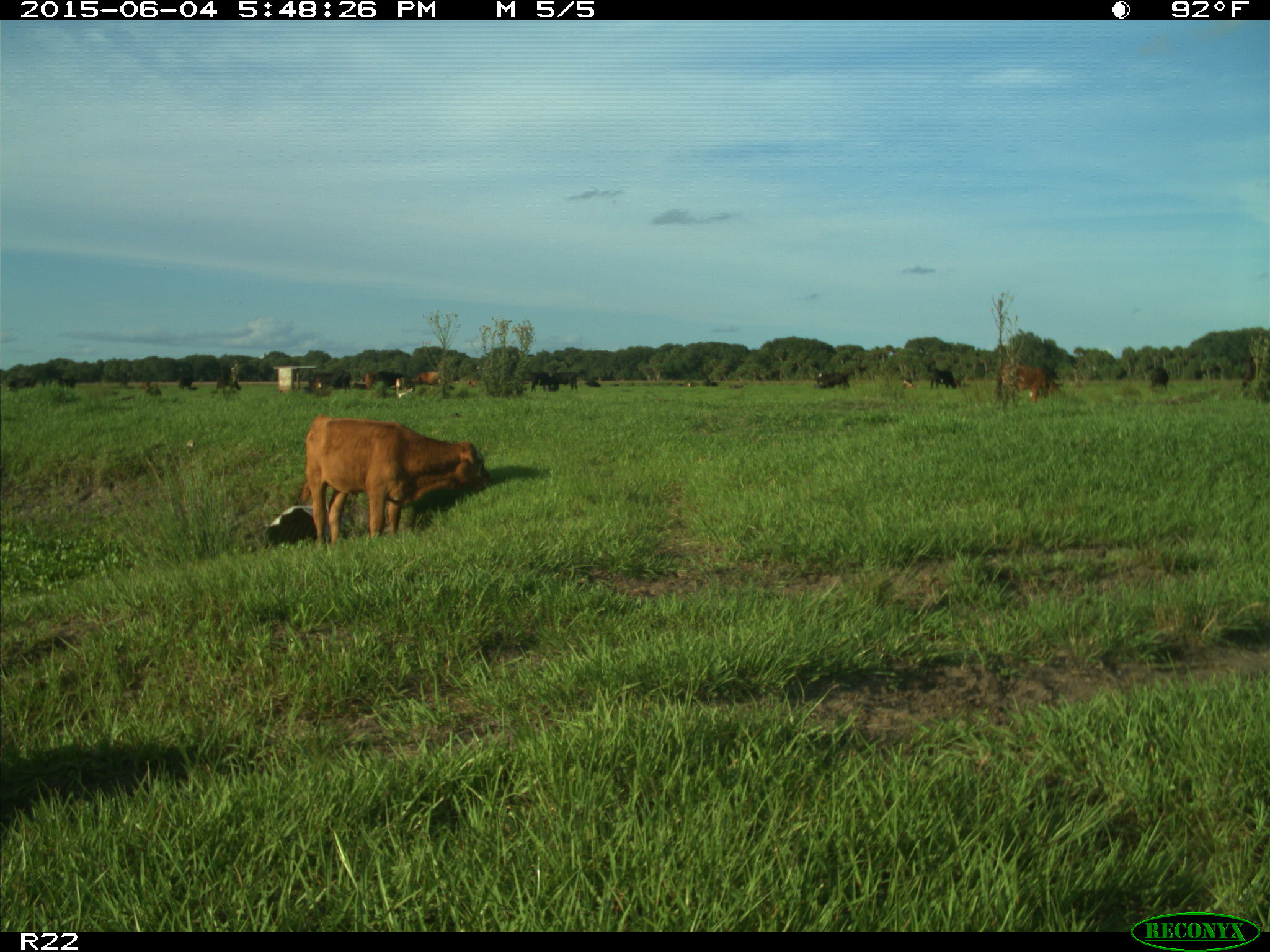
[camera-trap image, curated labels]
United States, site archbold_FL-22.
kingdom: Animalia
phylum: Chordata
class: Mammalia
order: Artiodactyla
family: Bovidae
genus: Bos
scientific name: Bos taurus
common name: domestic cow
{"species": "Bos taurus (domestic cow)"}